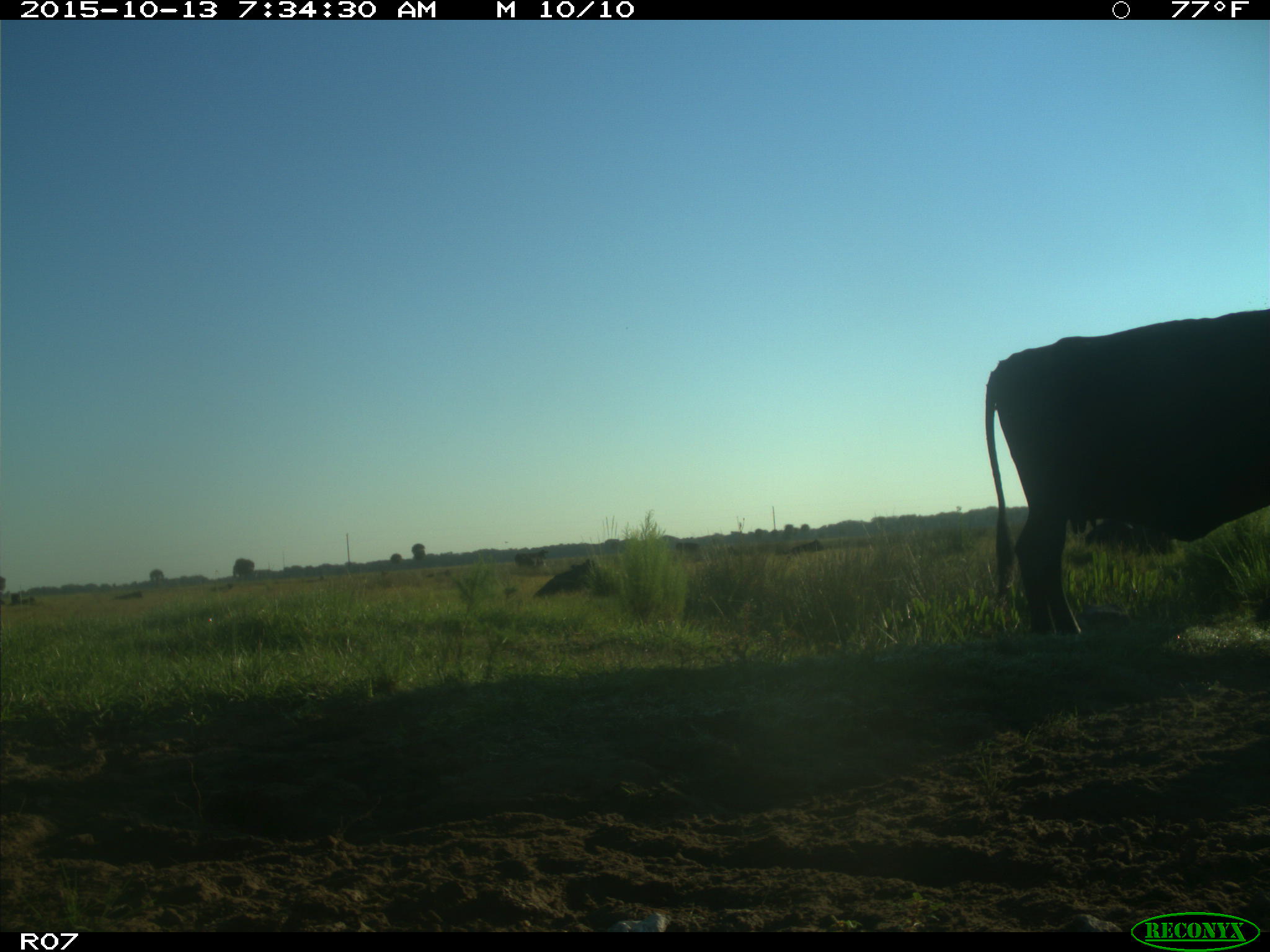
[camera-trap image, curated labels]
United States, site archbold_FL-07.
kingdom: Animalia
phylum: Chordata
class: Mammalia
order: Artiodactyla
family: Bovidae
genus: Bos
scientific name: Bos taurus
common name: domestic cow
Bos taurus (domestic cow).